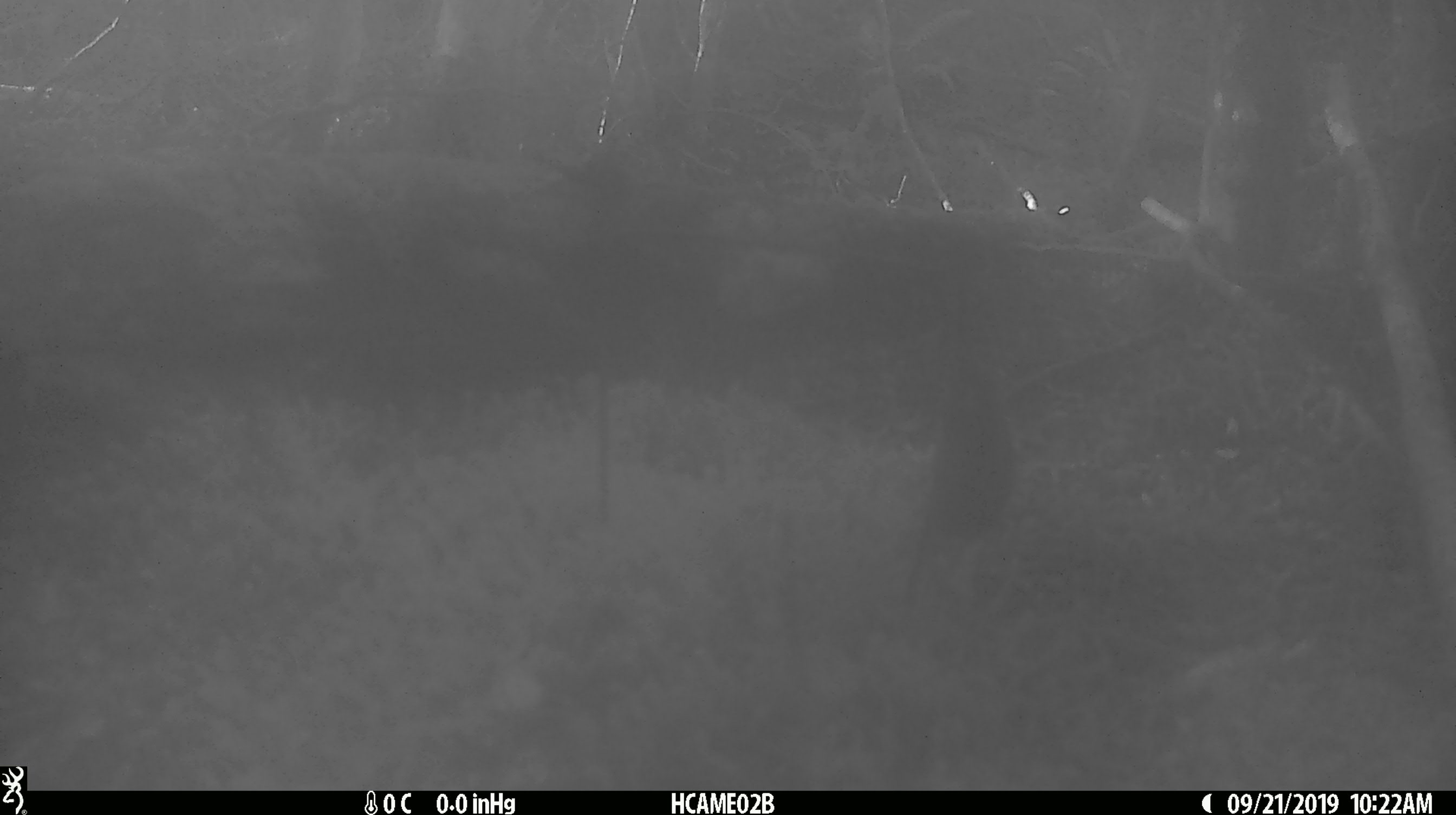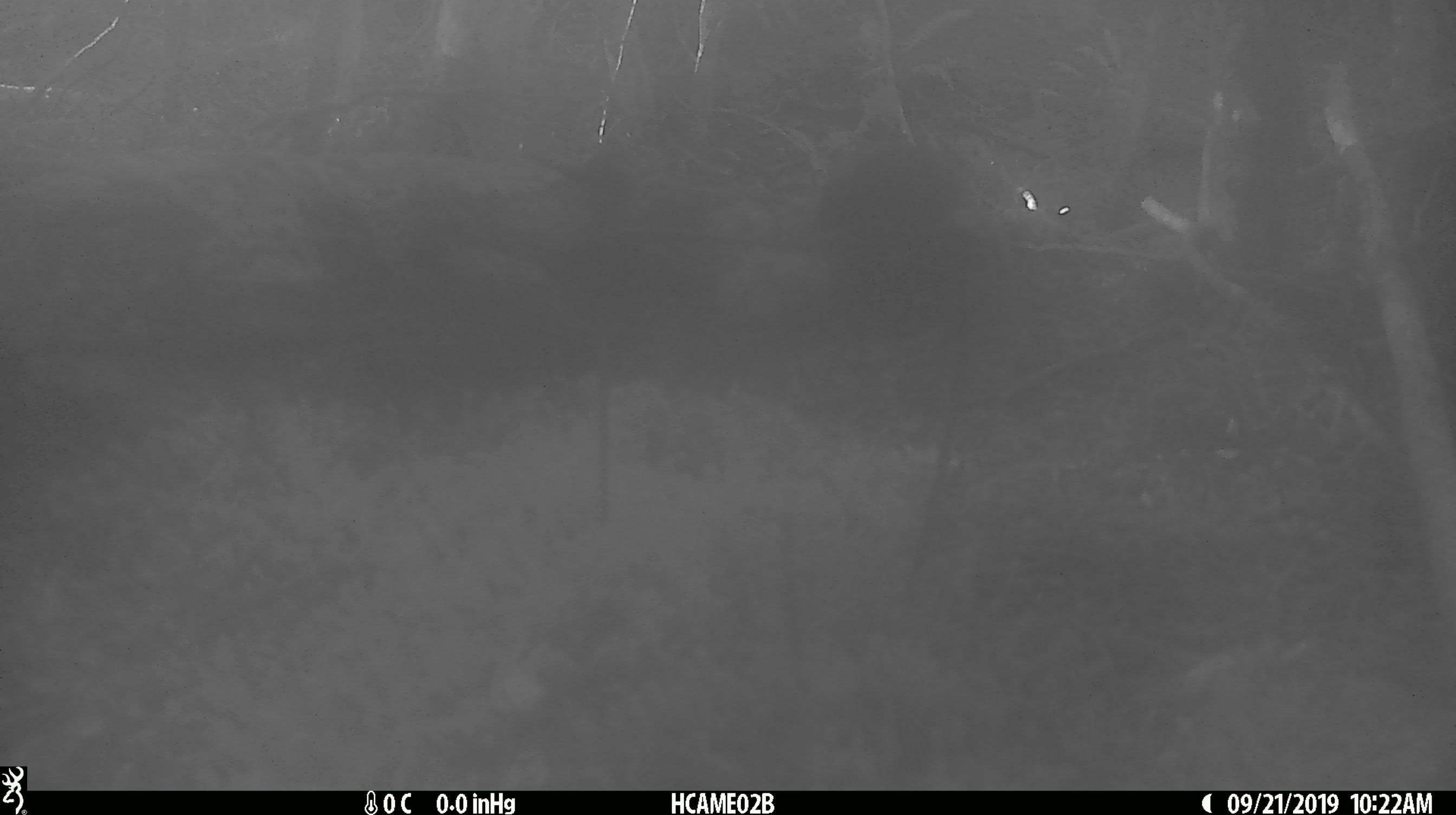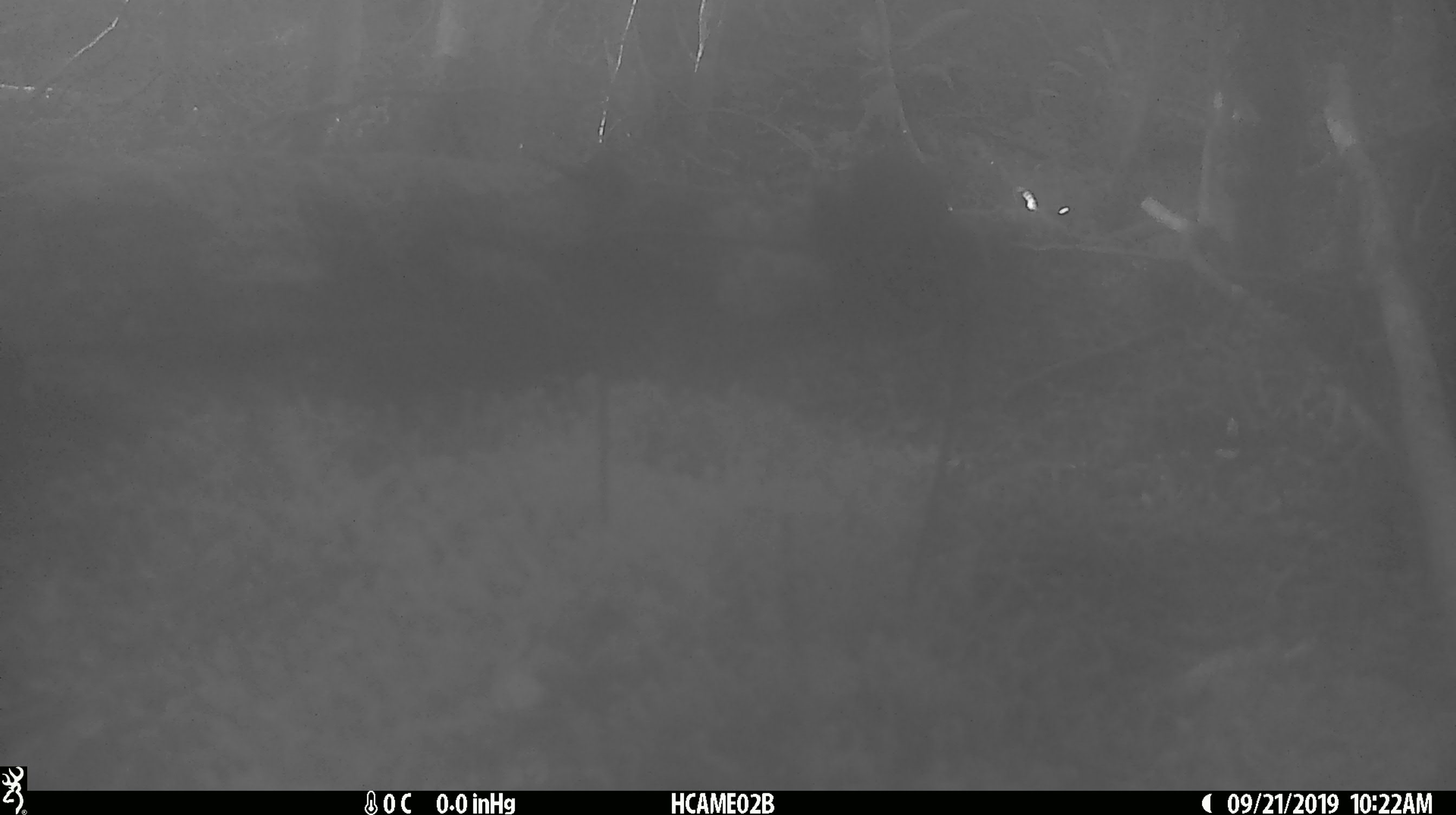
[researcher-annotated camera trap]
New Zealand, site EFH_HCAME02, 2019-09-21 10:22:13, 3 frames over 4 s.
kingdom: Animalia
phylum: Chordata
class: Mammalia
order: Rodentia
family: Muridae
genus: Mus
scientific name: Mus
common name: mouse